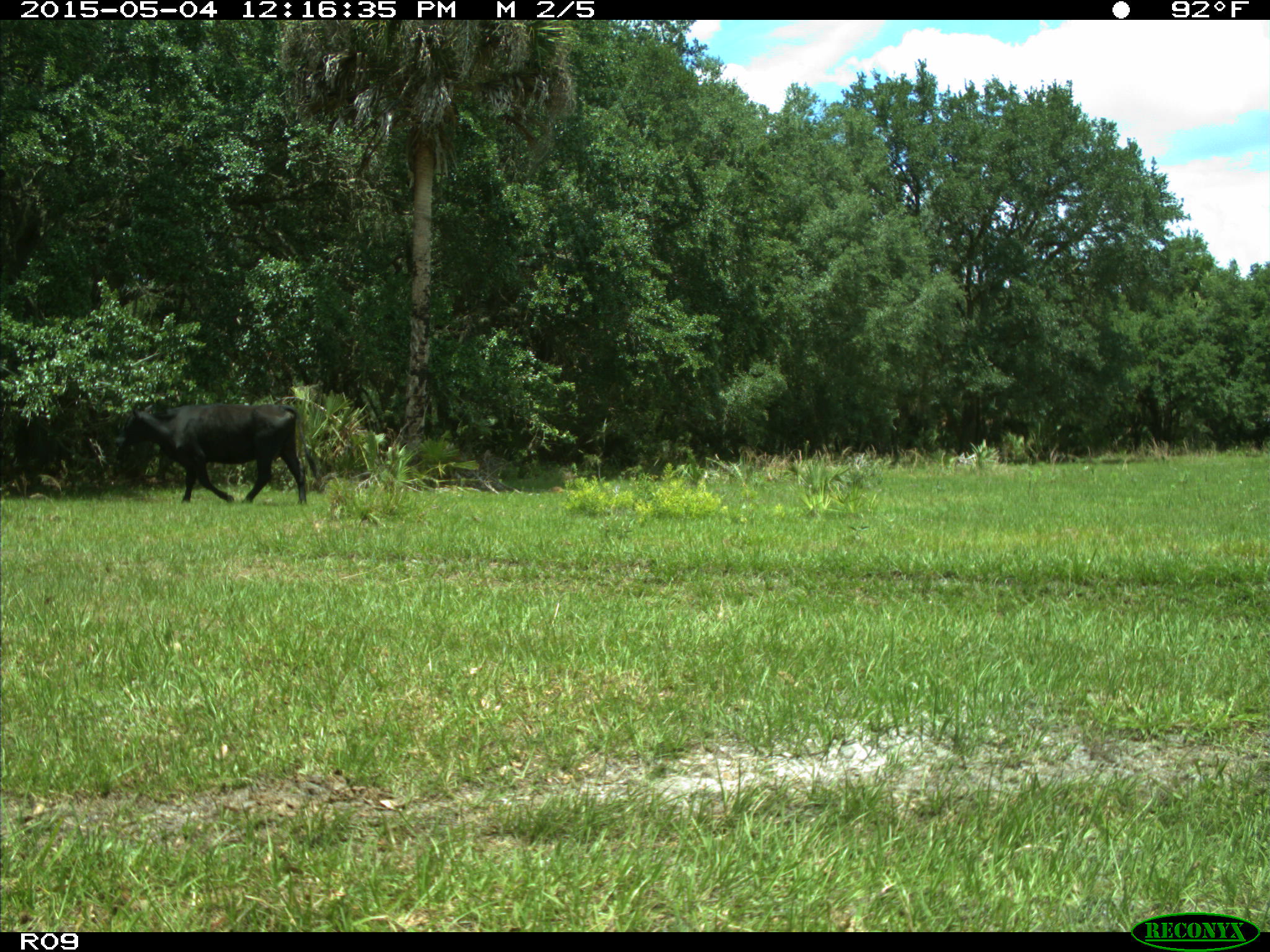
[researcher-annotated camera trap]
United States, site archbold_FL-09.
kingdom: Animalia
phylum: Chordata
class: Mammalia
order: Artiodactyla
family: Bovidae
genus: Bos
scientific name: Bos taurus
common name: domestic cow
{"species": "Bos taurus (domestic cow)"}